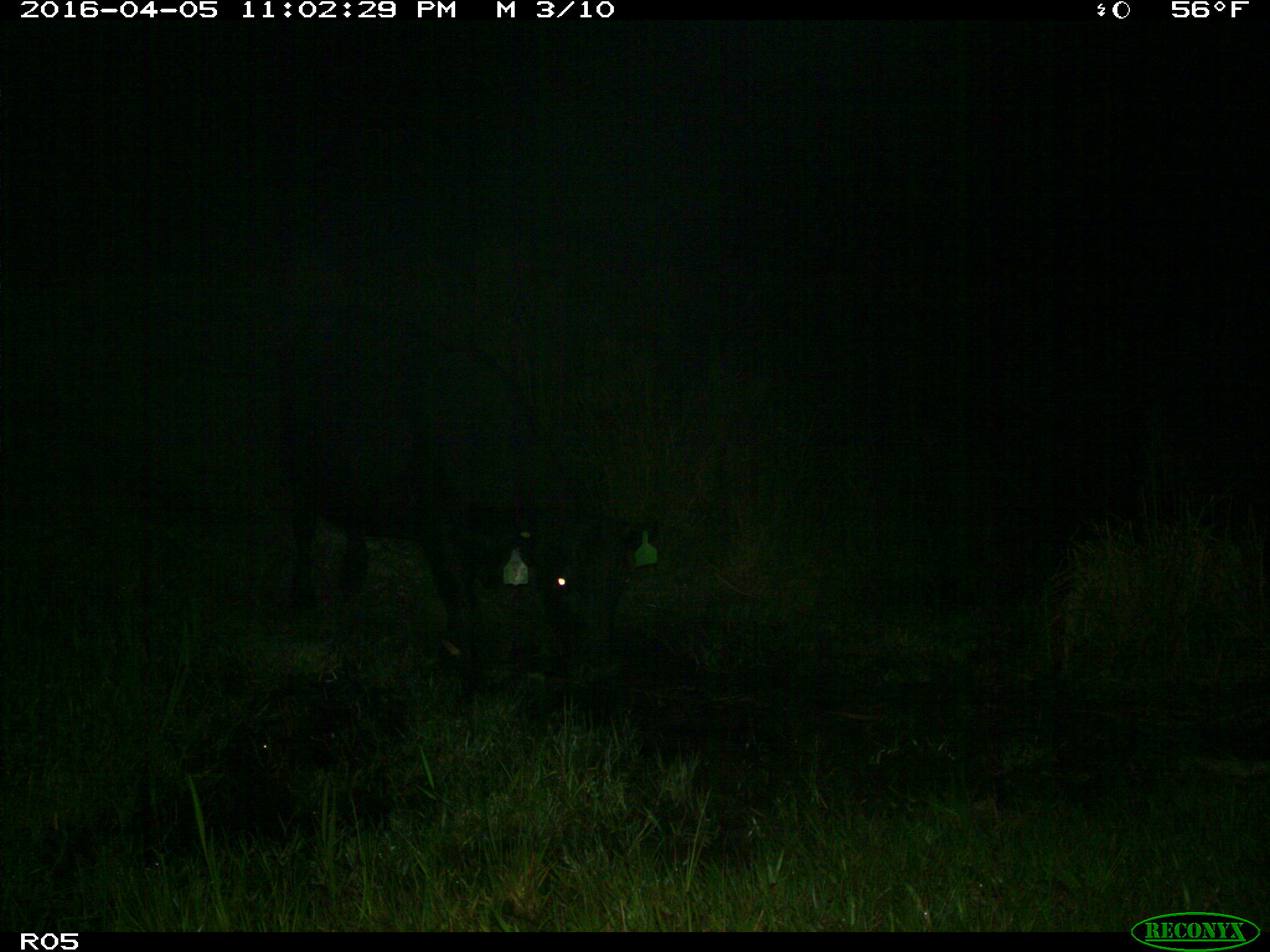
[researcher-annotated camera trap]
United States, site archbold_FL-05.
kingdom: Animalia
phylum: Chordata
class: Mammalia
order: Artiodactyla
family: Bovidae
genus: Bos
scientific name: Bos taurus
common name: domestic cow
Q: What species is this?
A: Bos taurus (domestic cow).